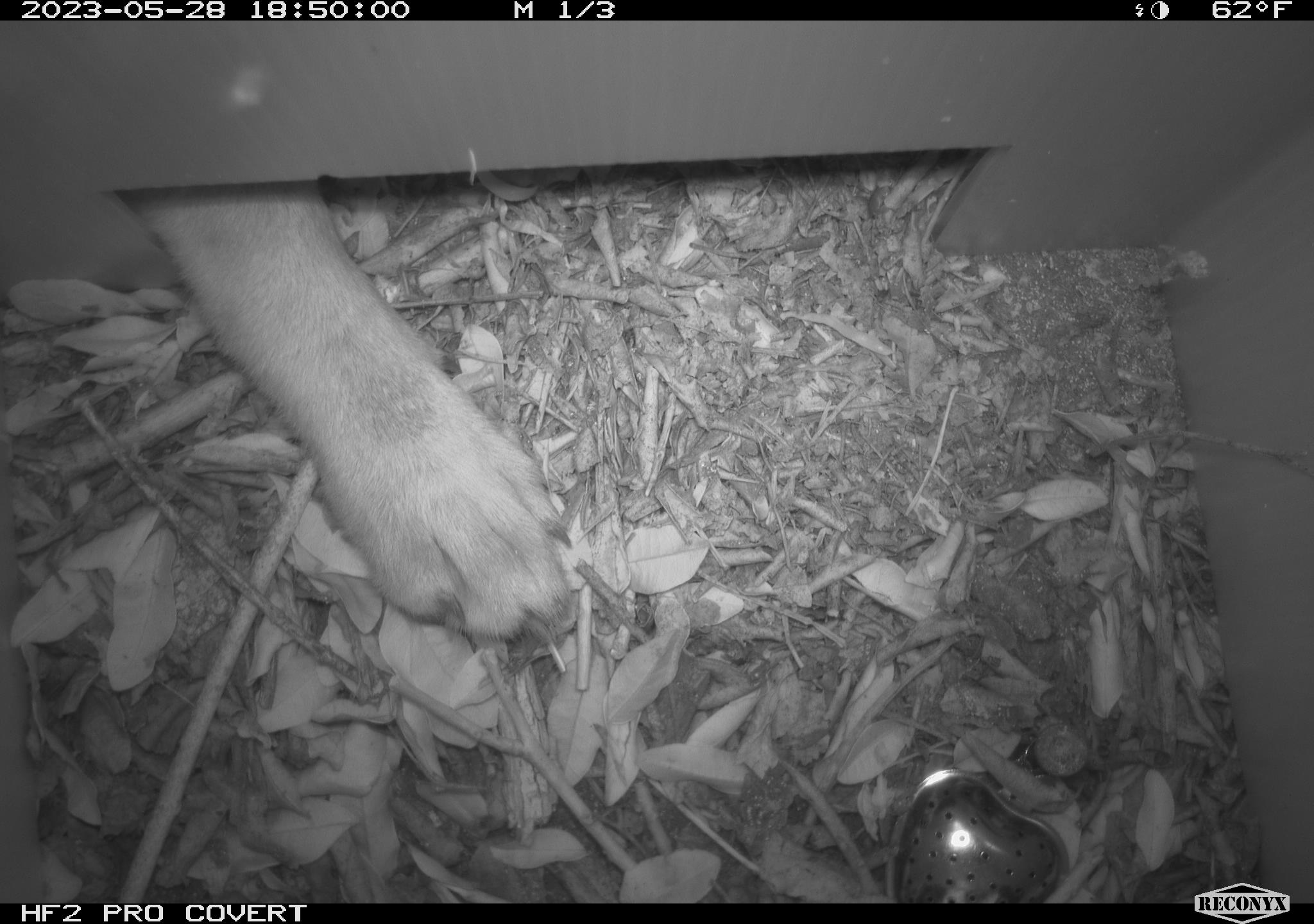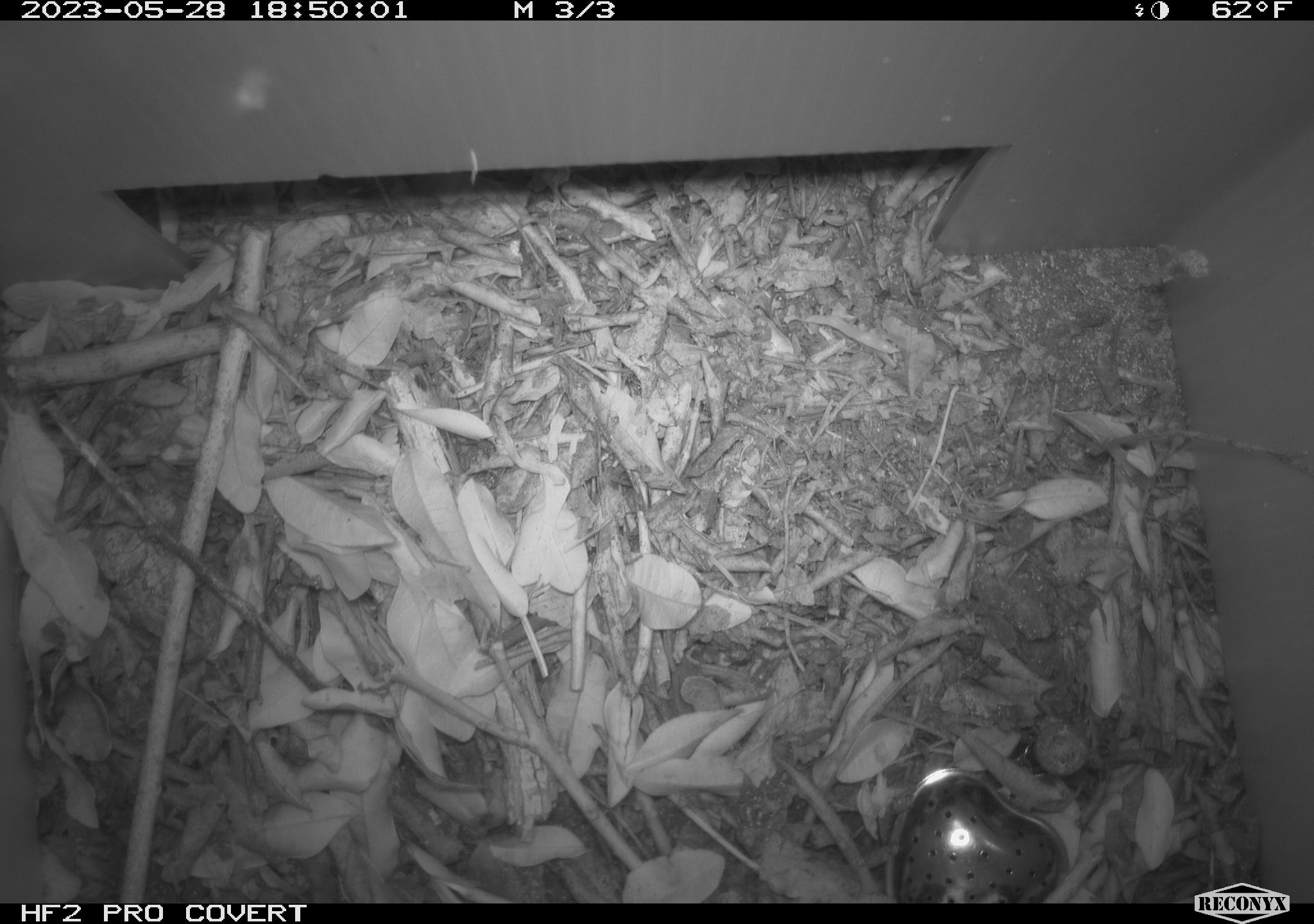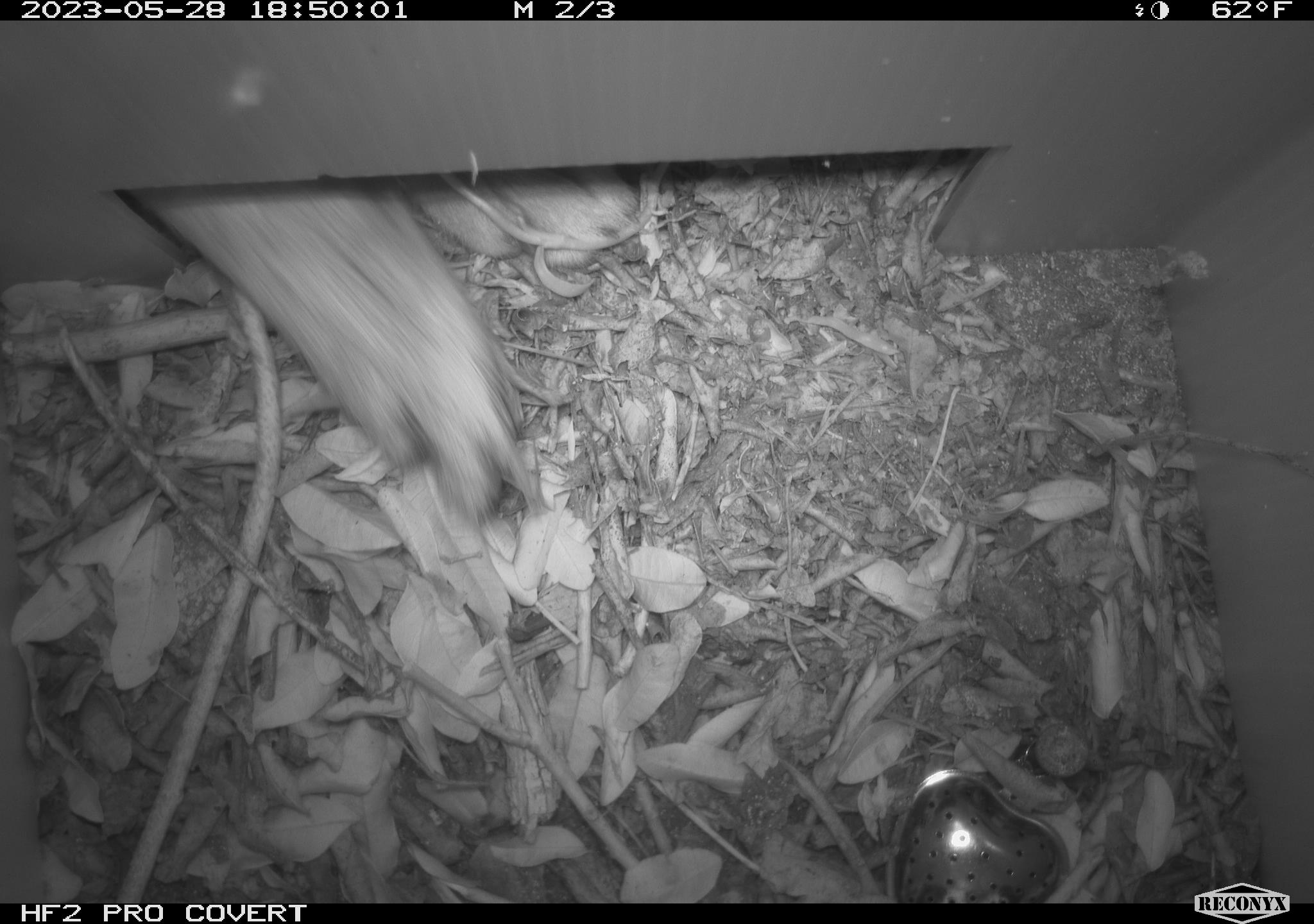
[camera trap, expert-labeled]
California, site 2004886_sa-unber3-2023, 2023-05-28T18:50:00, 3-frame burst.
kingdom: Animalia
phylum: Chordata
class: Mammalia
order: Carnivora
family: Canidae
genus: Canis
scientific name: Canis latrans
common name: coyote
Coyote (Canis latrans).